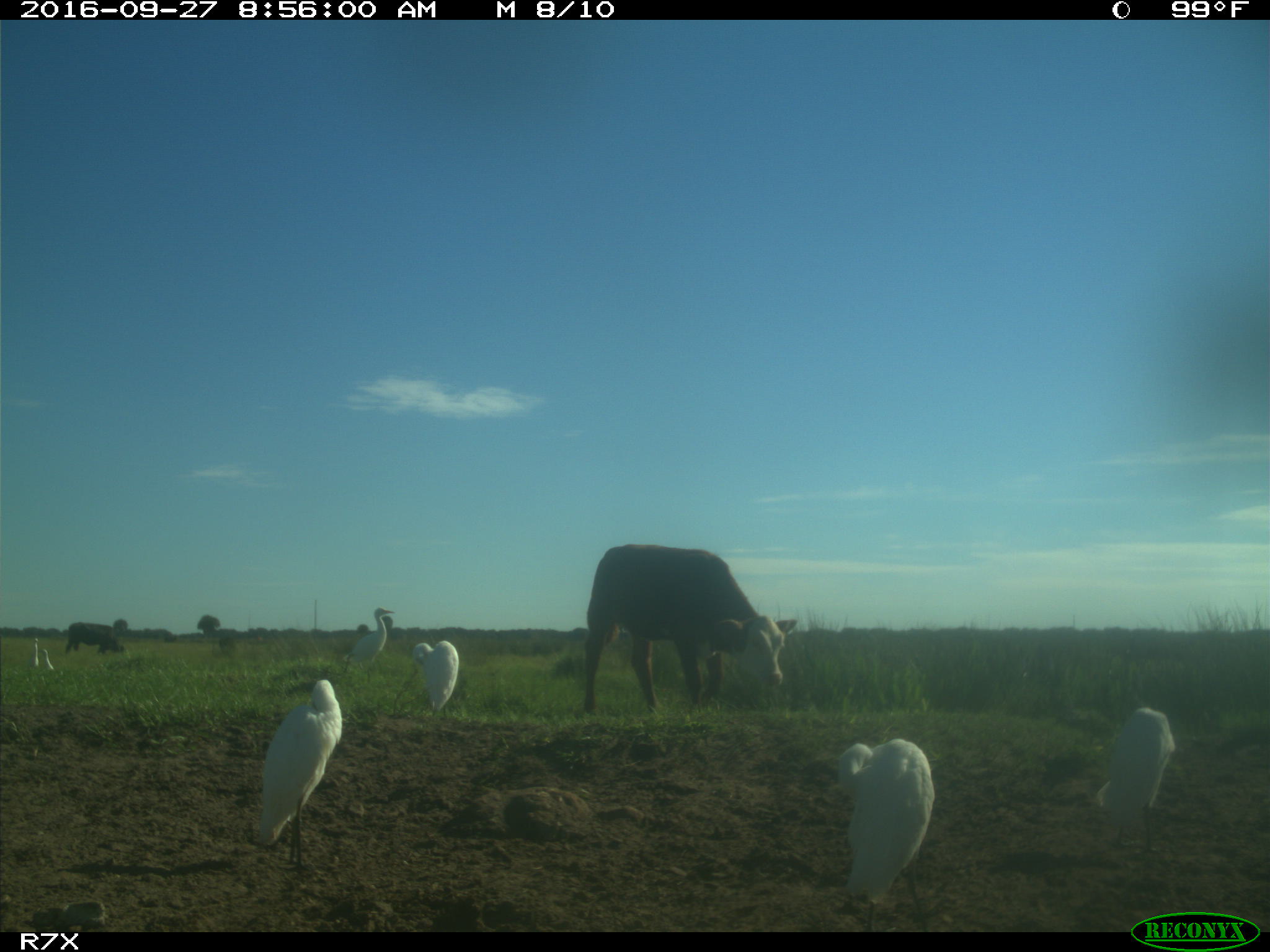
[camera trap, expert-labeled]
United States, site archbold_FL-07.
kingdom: Animalia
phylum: Chordata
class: Mammalia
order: Artiodactyla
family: Bovidae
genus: Bos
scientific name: Bos taurus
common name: domestic cow